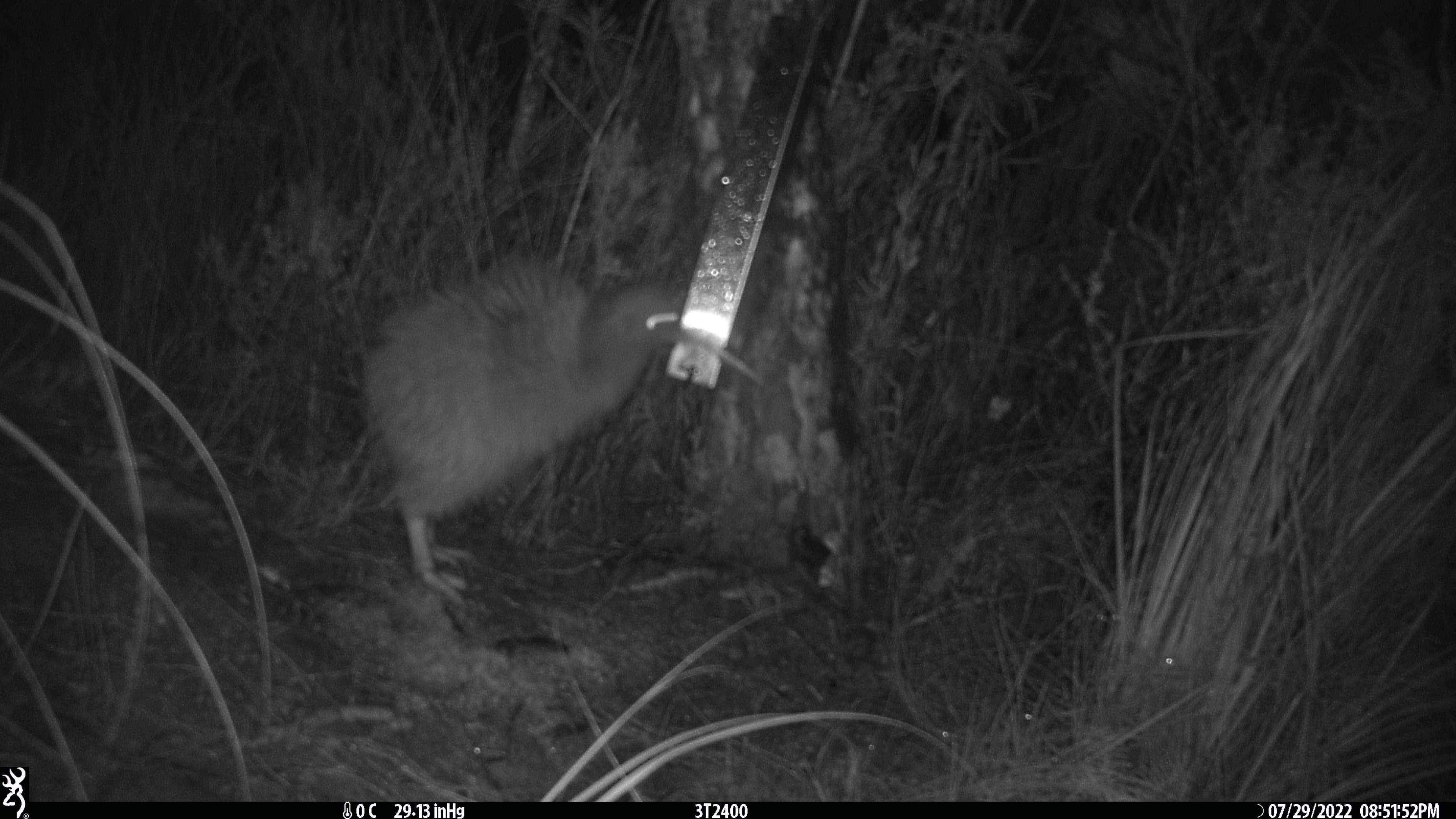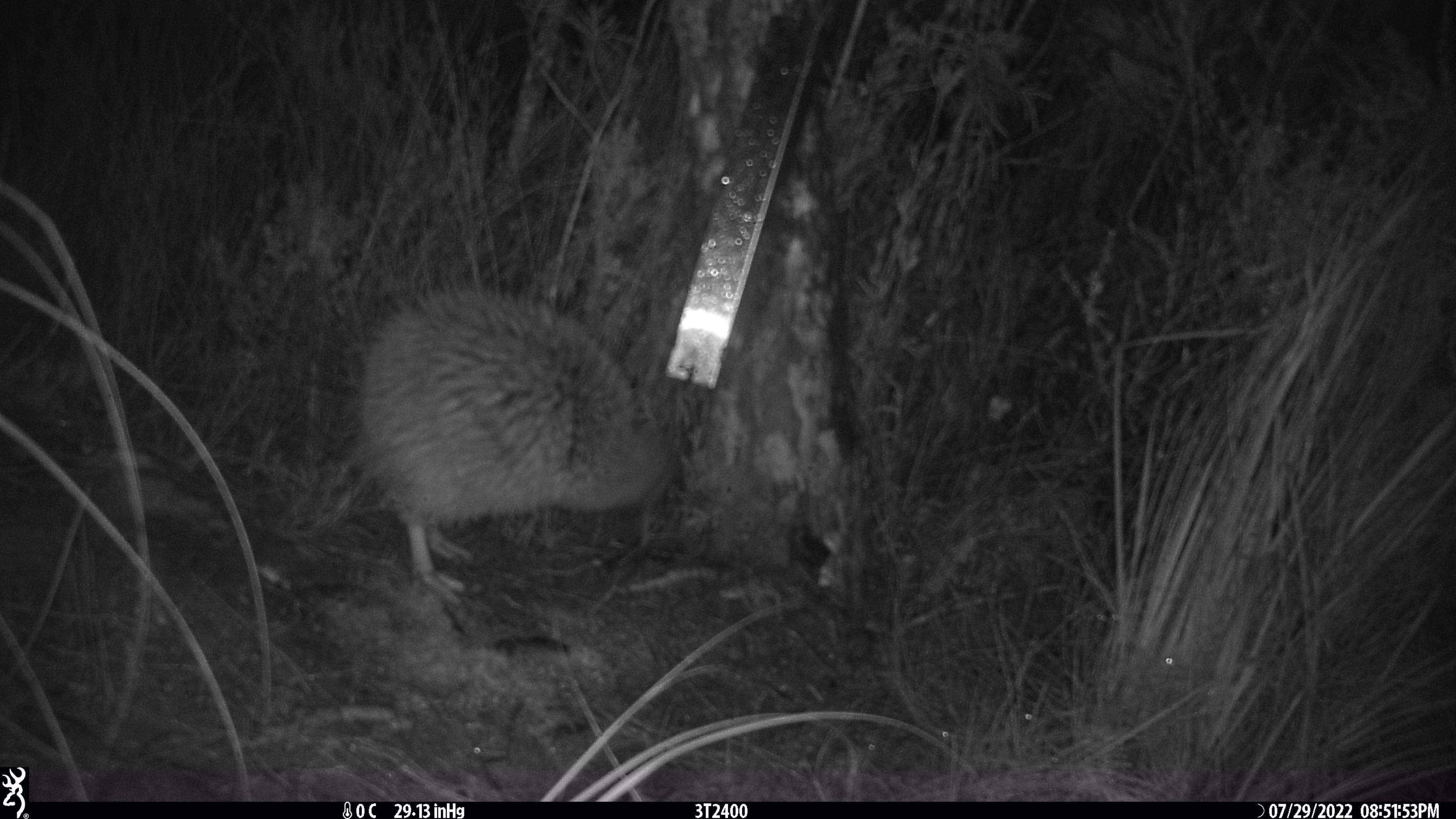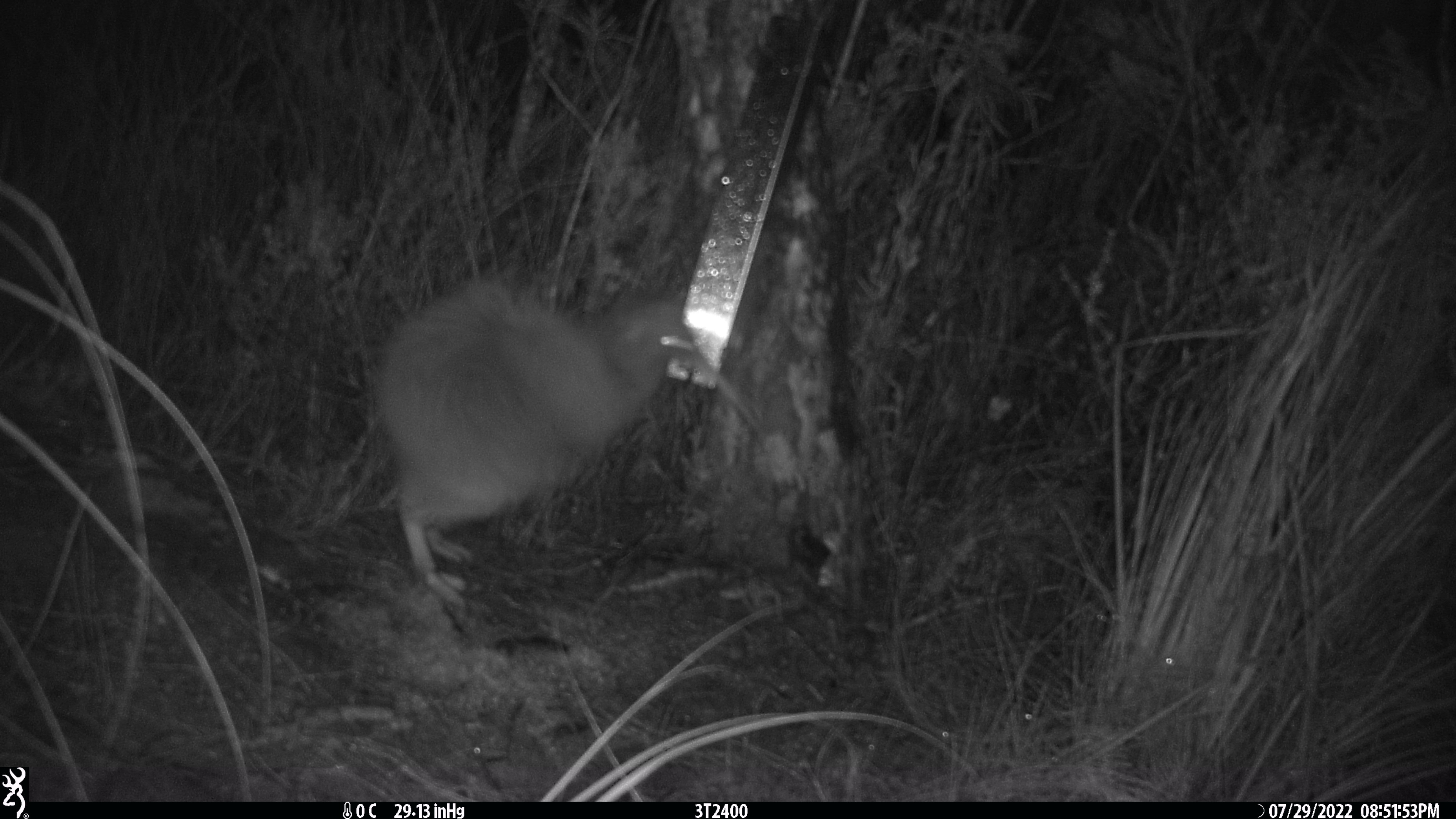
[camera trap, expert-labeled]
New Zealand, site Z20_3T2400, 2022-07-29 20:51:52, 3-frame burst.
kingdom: Animalia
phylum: Chordata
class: Aves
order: Apterygiformes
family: Apterygidae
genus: Apteryx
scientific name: Apteryx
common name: kiwi